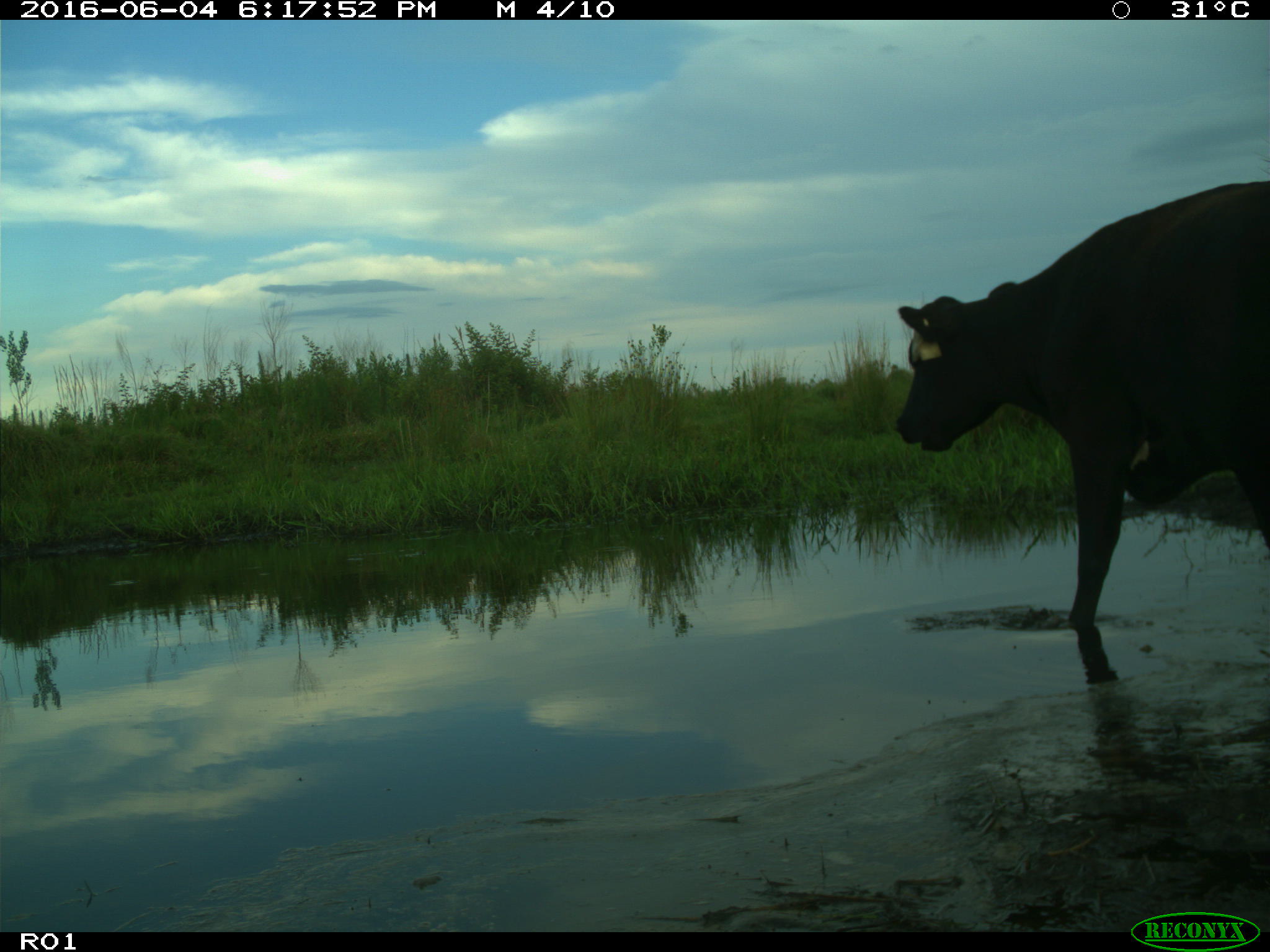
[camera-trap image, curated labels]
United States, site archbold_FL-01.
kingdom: Animalia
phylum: Chordata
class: Mammalia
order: Artiodactyla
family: Bovidae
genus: Bos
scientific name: Bos taurus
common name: domestic cow